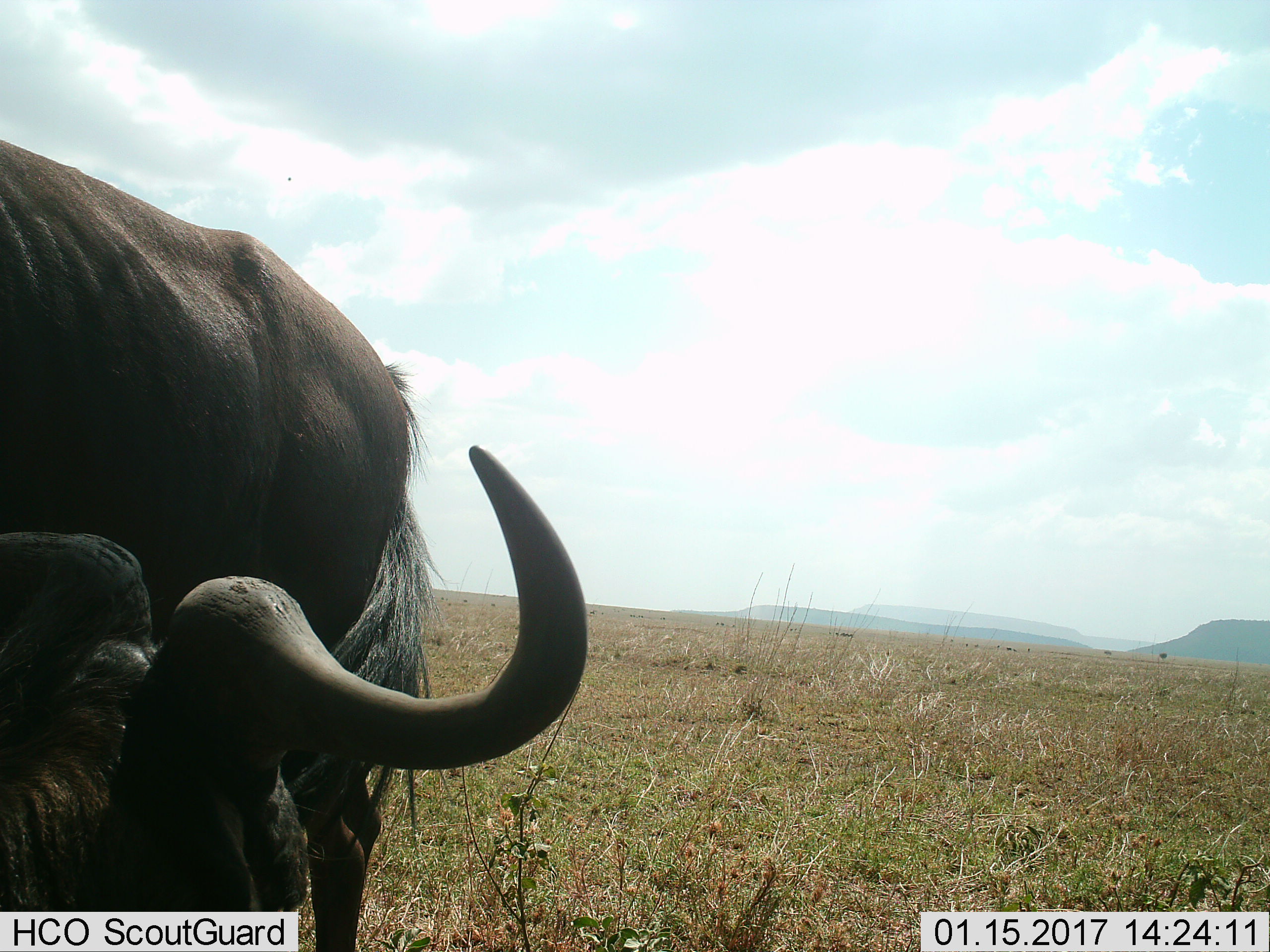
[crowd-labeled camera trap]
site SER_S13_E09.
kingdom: Animalia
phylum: Chordata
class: Mammalia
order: Artiodactyla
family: Bovidae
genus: Connochaetes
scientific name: Connochaetes taurinus taurinus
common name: blue wildebeest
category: wildebeestblue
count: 2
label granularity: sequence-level